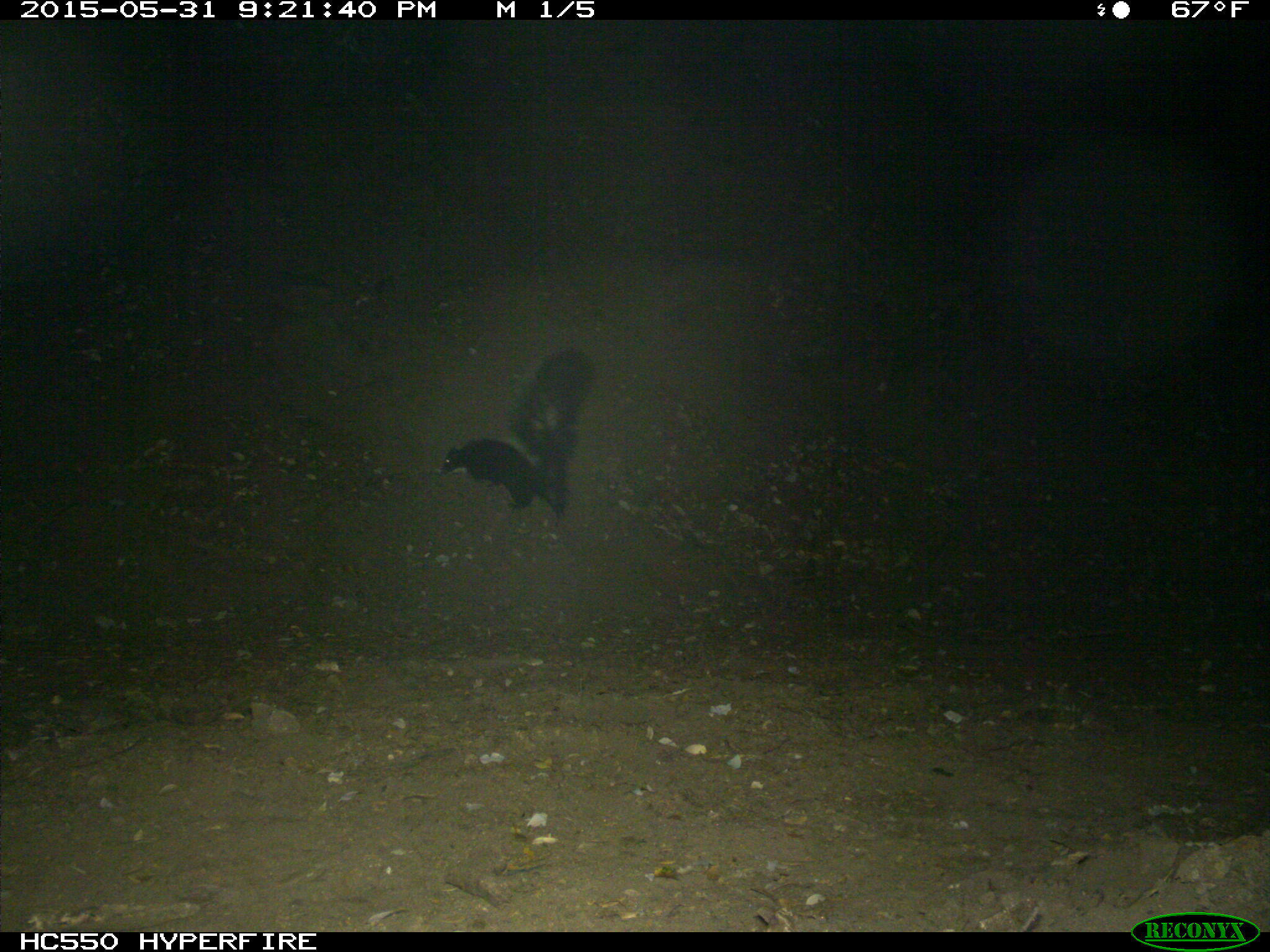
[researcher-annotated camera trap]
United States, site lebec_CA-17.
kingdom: Animalia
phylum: Chordata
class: Mammalia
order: Carnivora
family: Mephitidae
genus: Mephitis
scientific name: Mephitis mephitis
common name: striped skunk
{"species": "Mephitis mephitis (striped skunk)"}